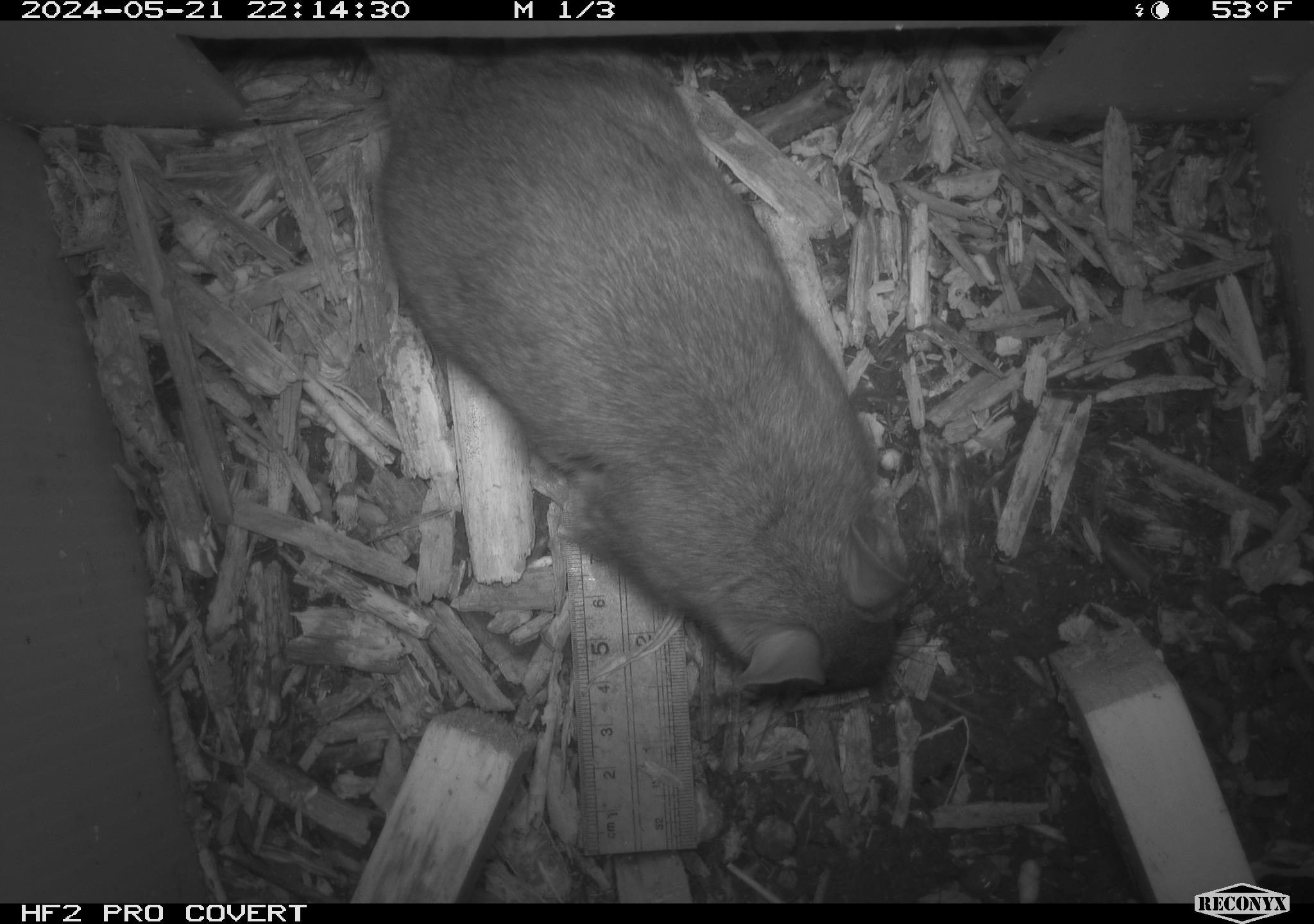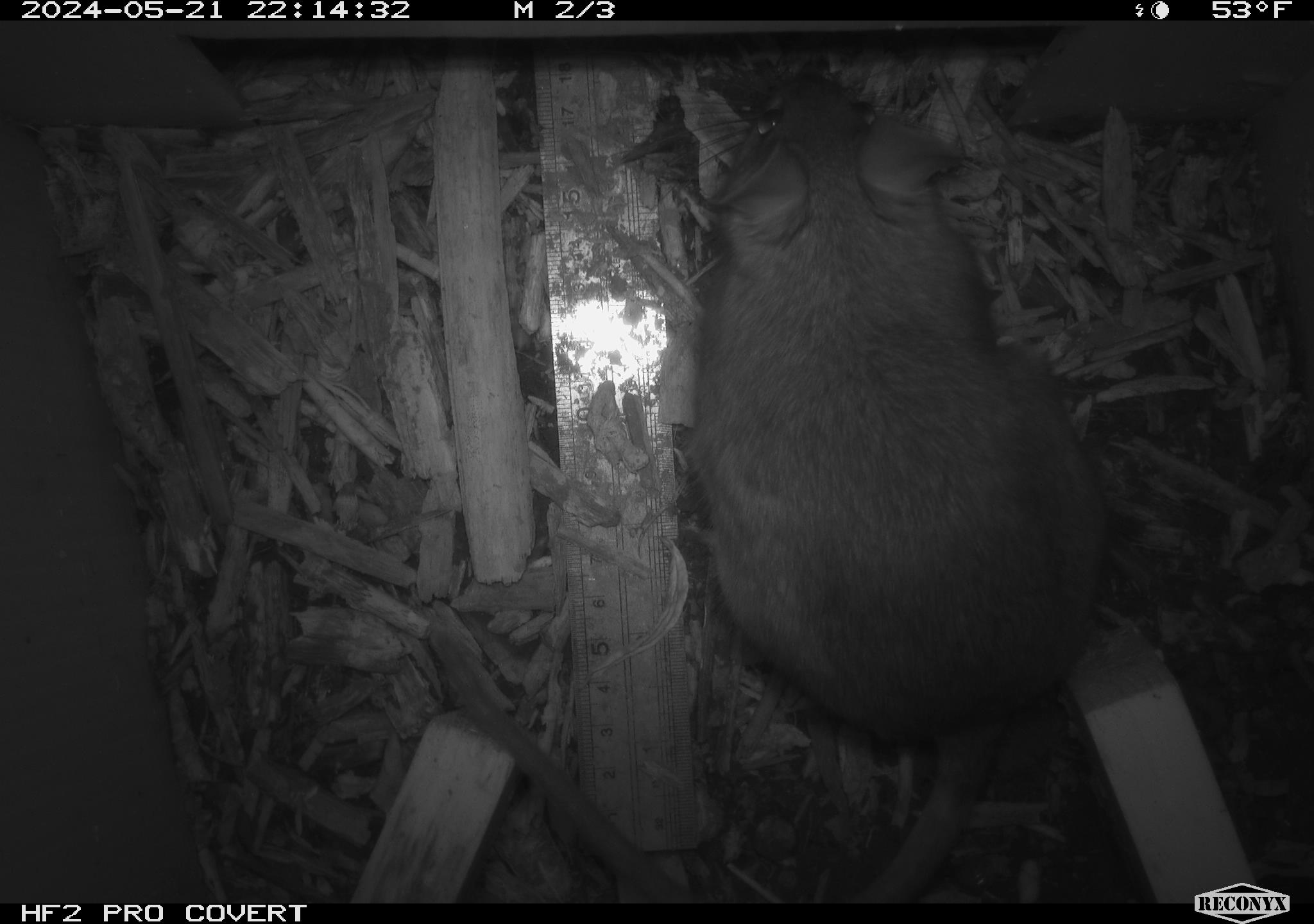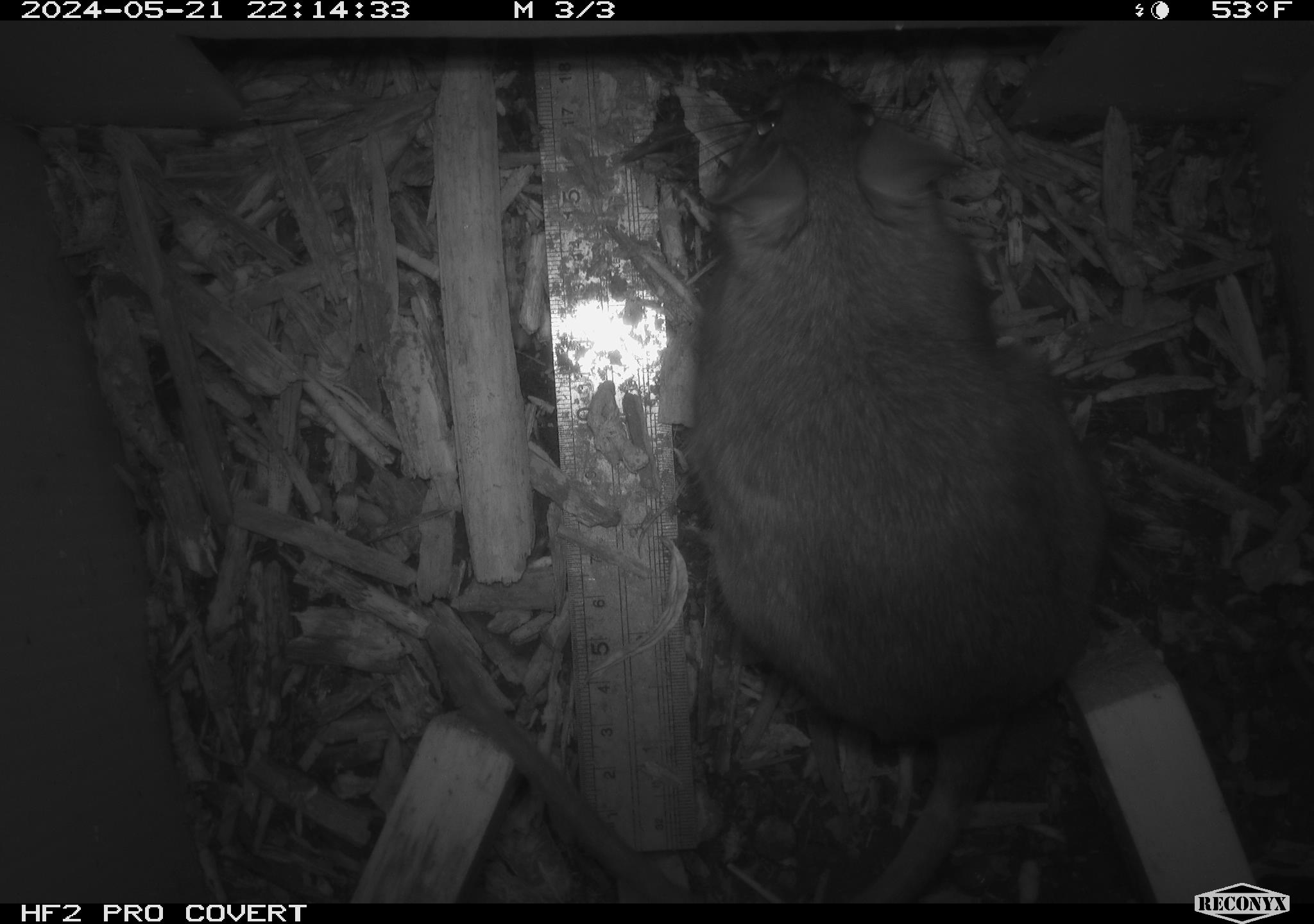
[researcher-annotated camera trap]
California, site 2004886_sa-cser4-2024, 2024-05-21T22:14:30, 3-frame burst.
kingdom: Animalia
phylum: Chordata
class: Mammalia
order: Rodentia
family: Muridae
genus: Rattus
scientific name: Rattus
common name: rat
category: rattus species